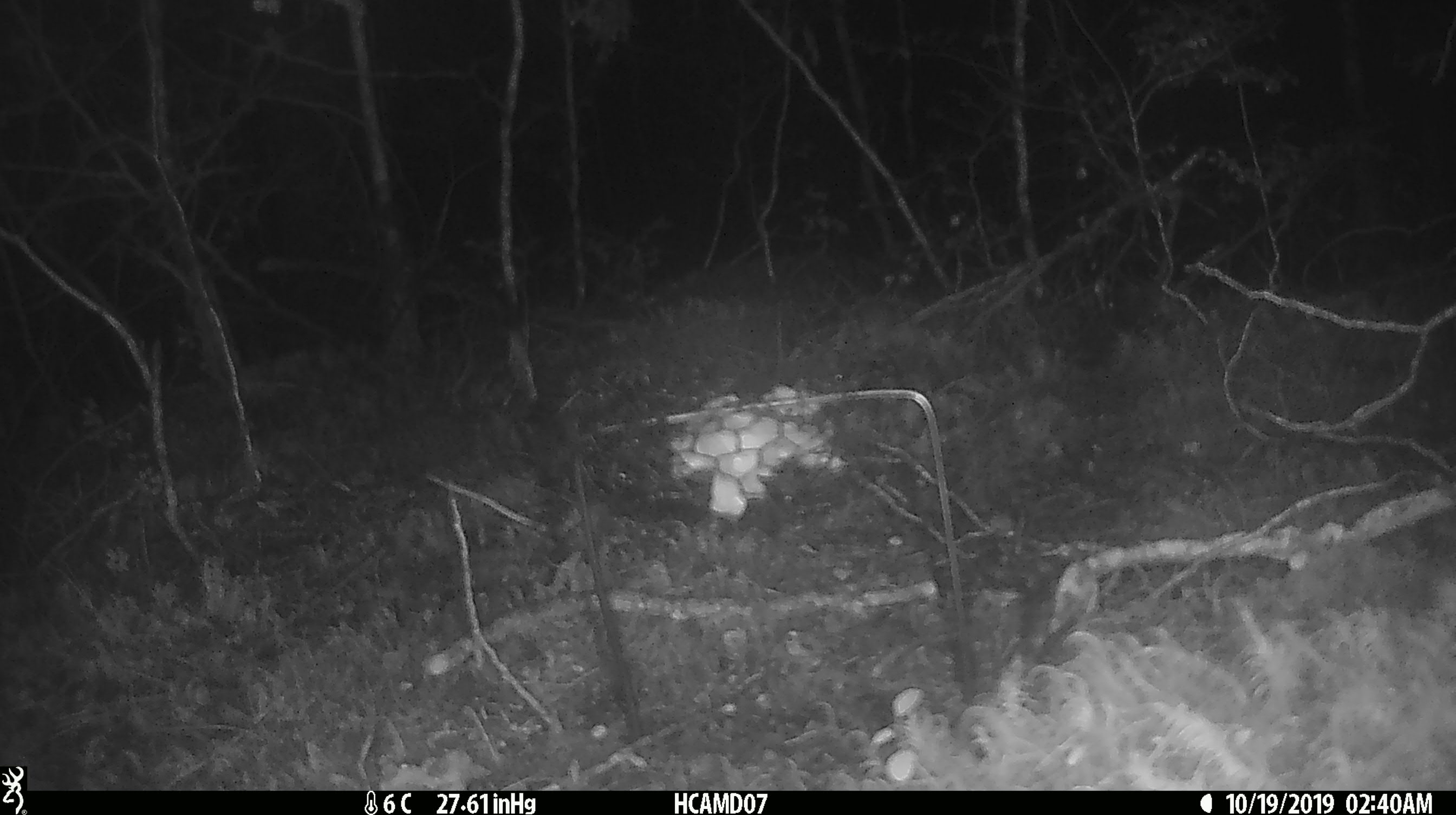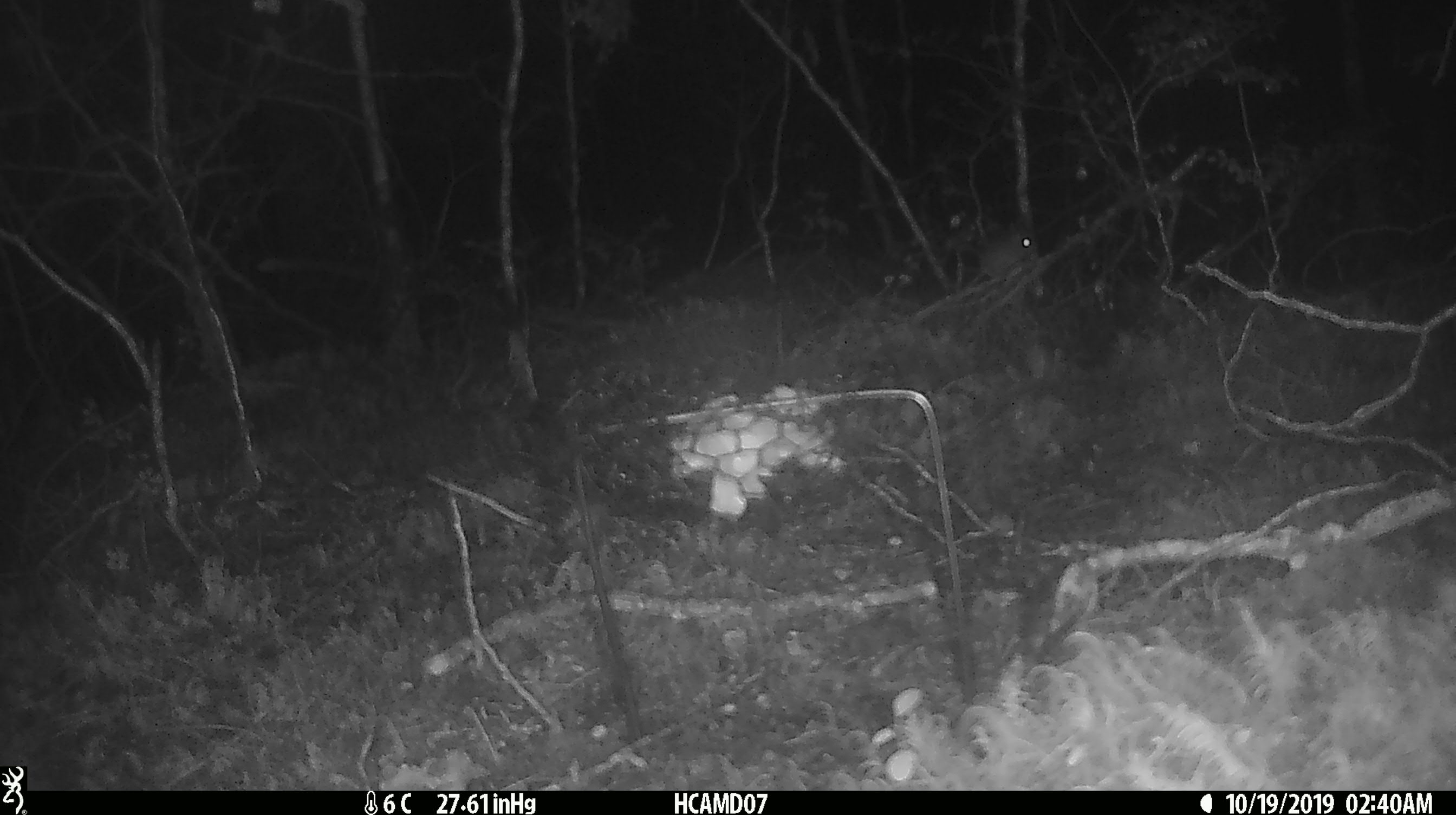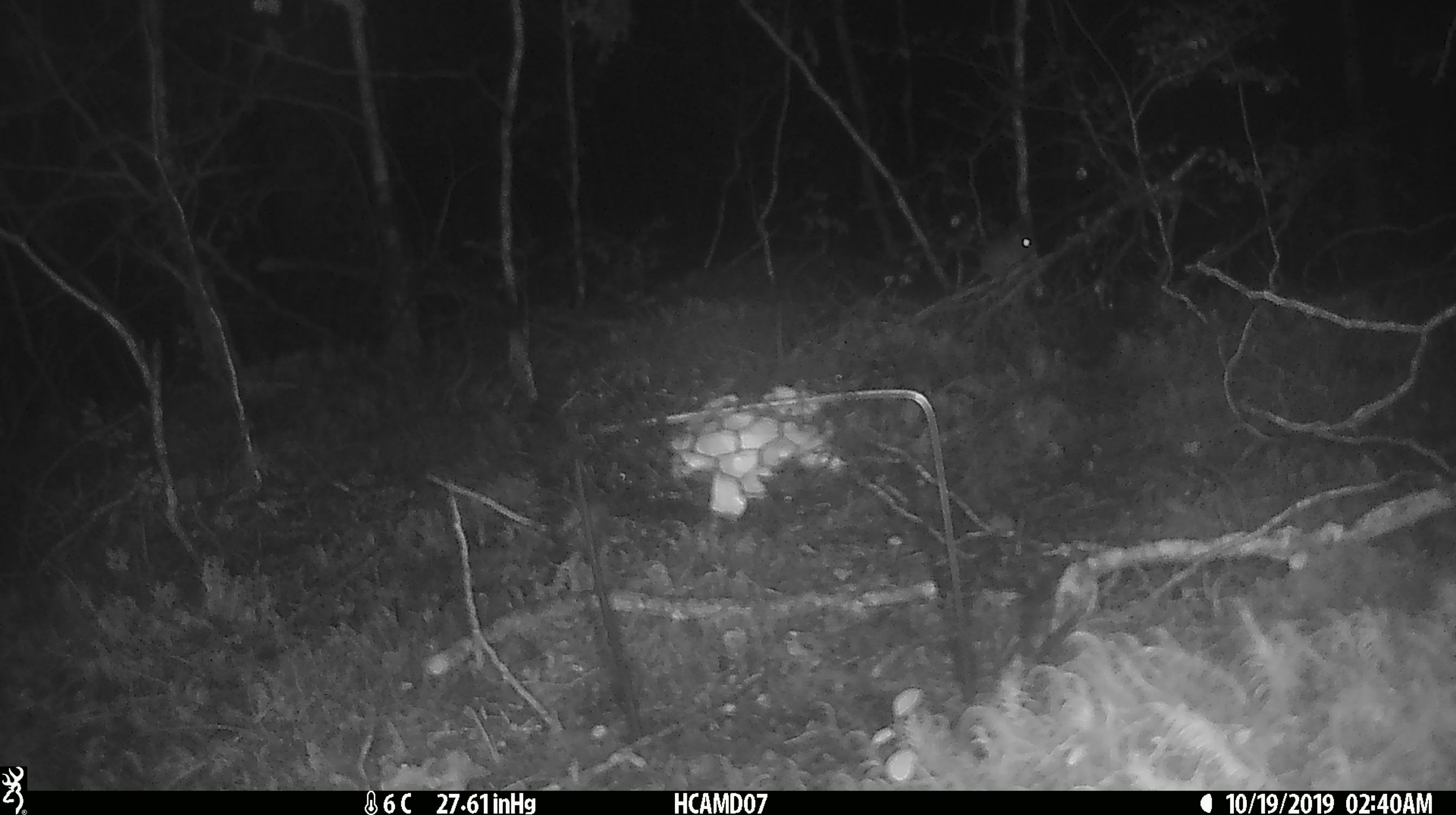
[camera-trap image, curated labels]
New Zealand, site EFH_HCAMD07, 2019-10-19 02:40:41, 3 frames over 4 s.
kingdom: Animalia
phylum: Chordata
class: Mammalia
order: Rodentia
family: Muridae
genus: Mus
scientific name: Mus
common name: mouse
Mouse (Mus).